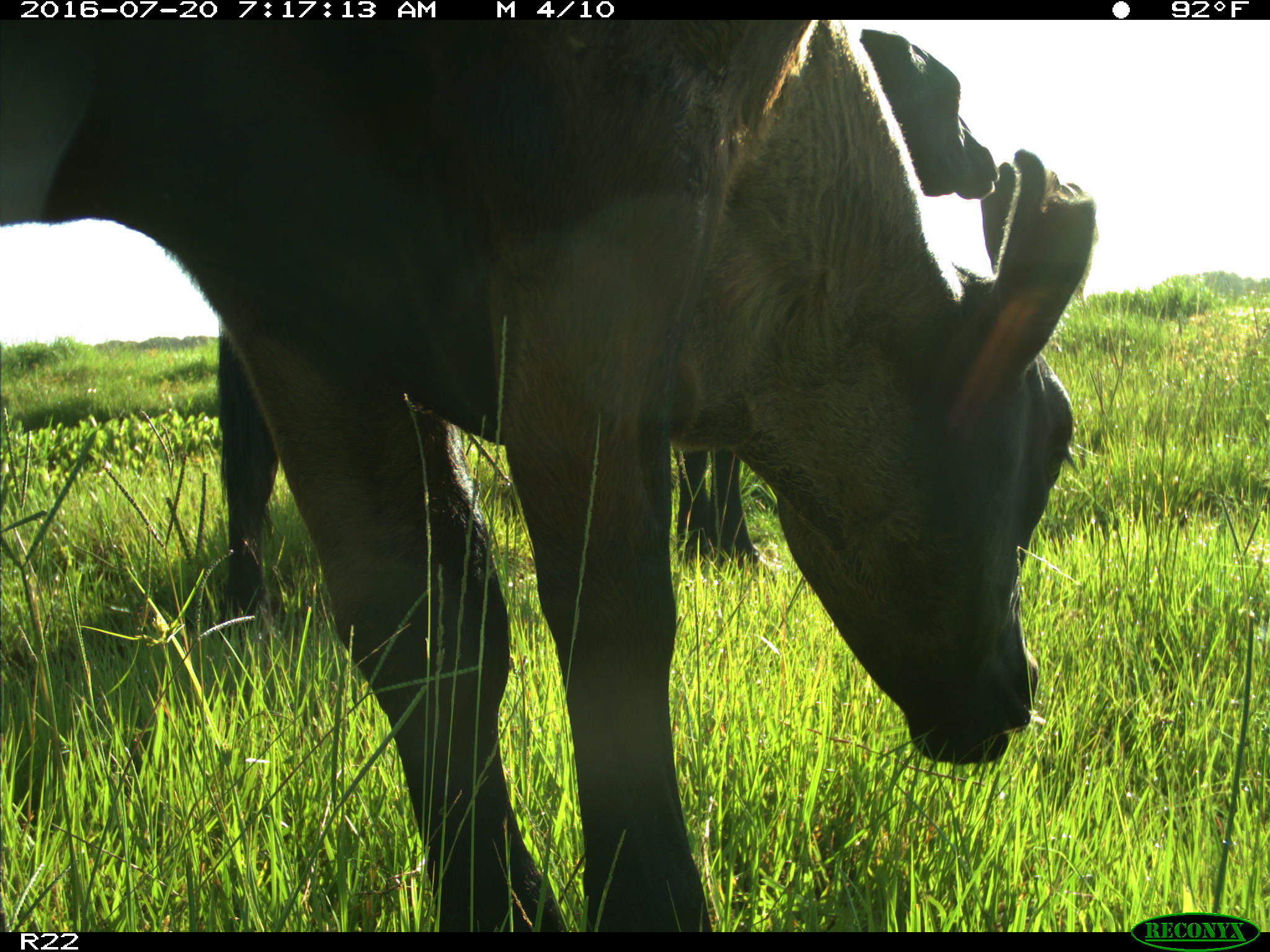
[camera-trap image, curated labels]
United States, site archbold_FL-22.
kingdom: Animalia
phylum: Chordata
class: Mammalia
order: Artiodactyla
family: Bovidae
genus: Bos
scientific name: Bos taurus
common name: domestic cow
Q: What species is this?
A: Bos taurus (domestic cow).